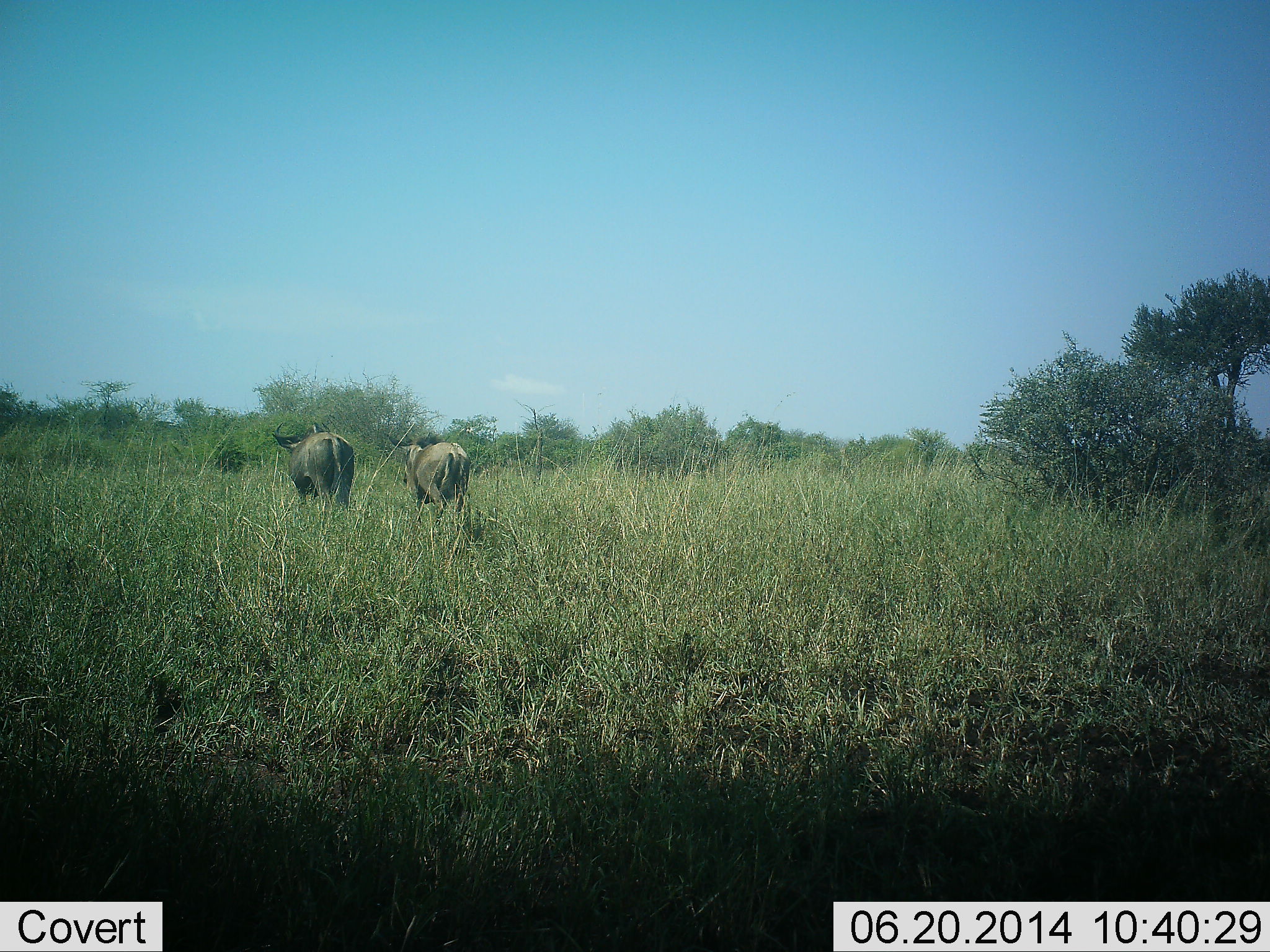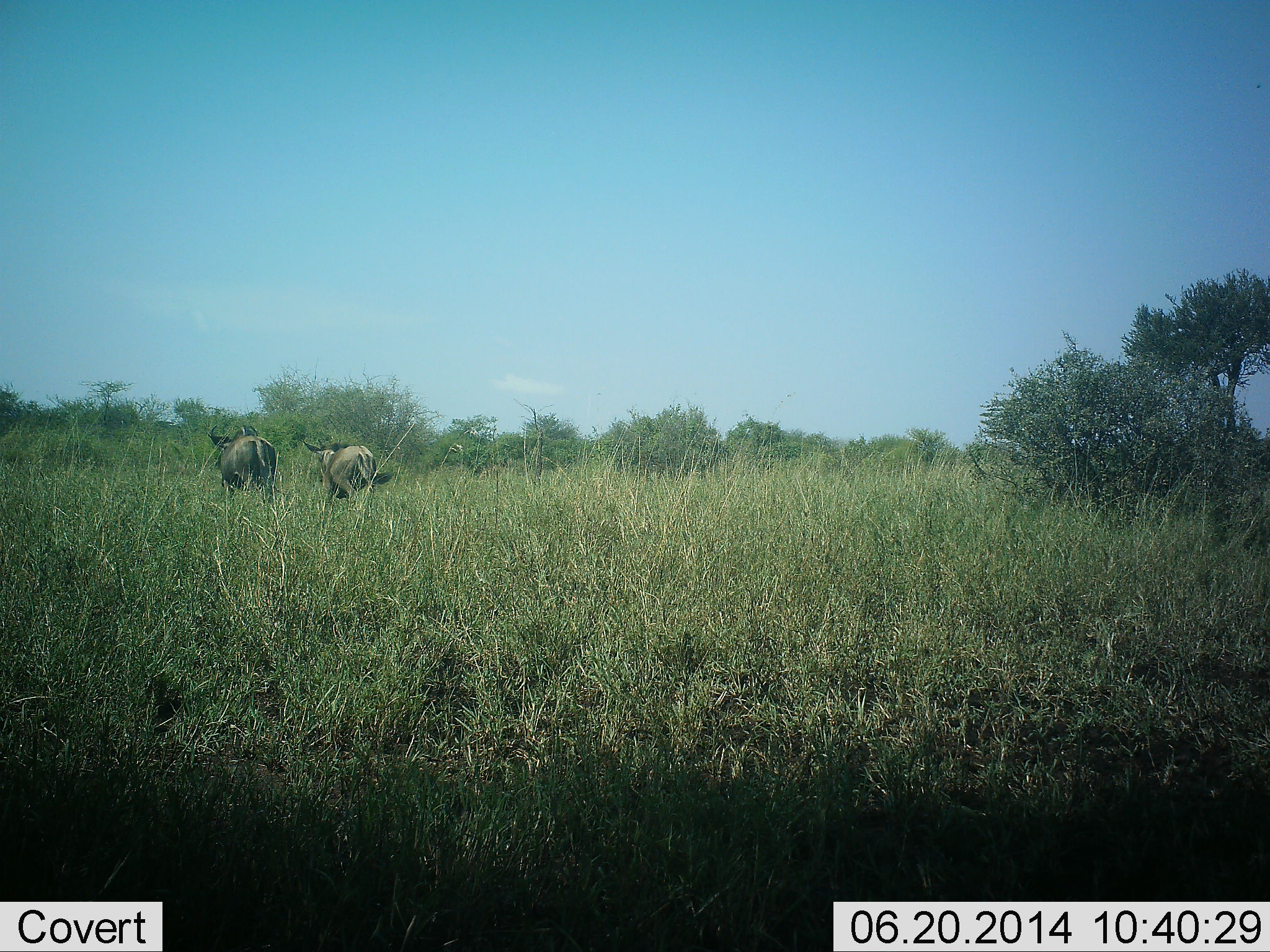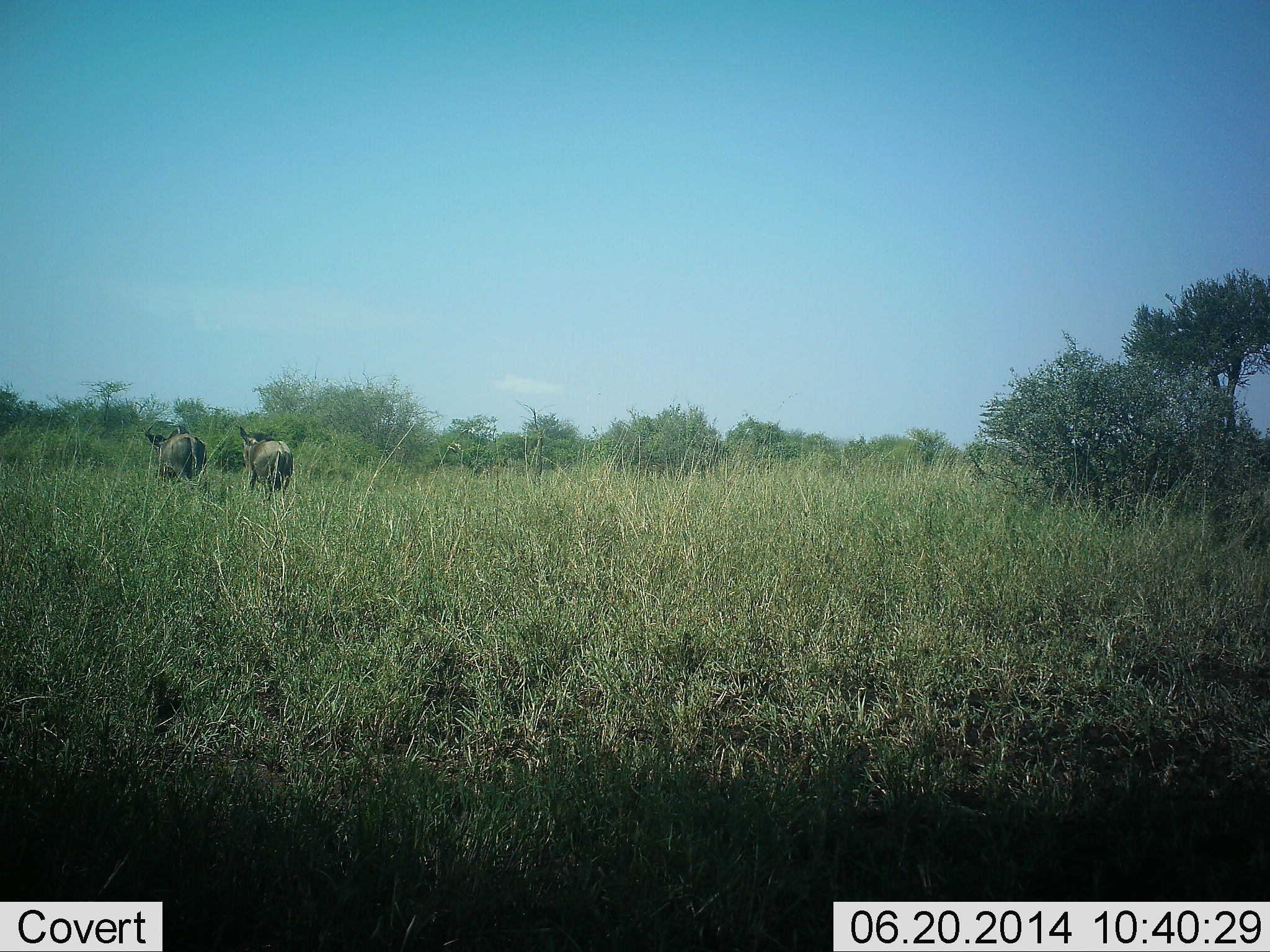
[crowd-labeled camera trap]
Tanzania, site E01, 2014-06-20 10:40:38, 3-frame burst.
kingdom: Animalia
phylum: Chordata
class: Mammalia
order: Artiodactyla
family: Bovidae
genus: Connochaetes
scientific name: Connochaetes taurinus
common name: blue wildebeest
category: wildebeest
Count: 2.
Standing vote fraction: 20%.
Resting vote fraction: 0%.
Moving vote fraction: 90%.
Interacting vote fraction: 0%.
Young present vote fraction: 0%.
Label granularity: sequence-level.